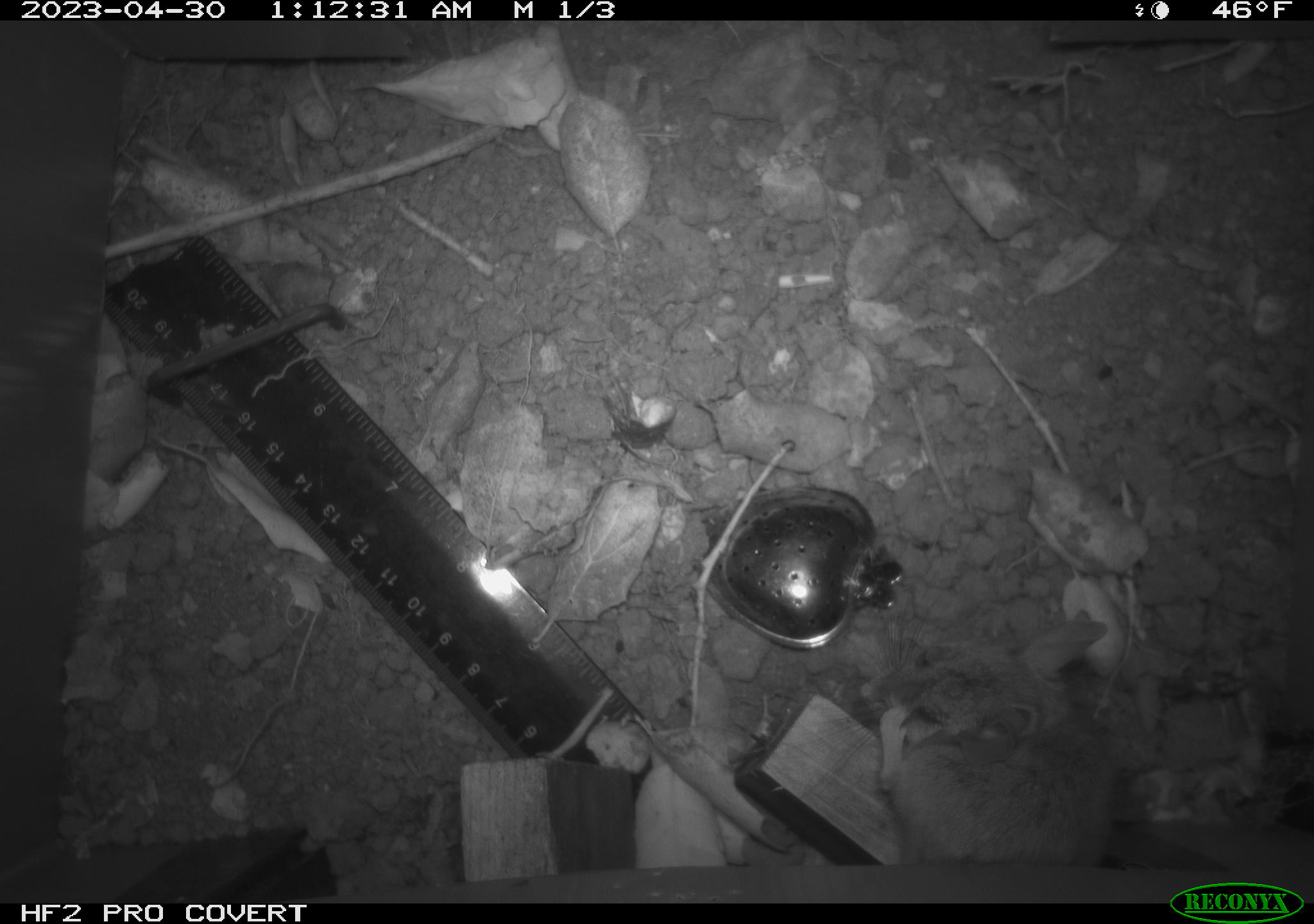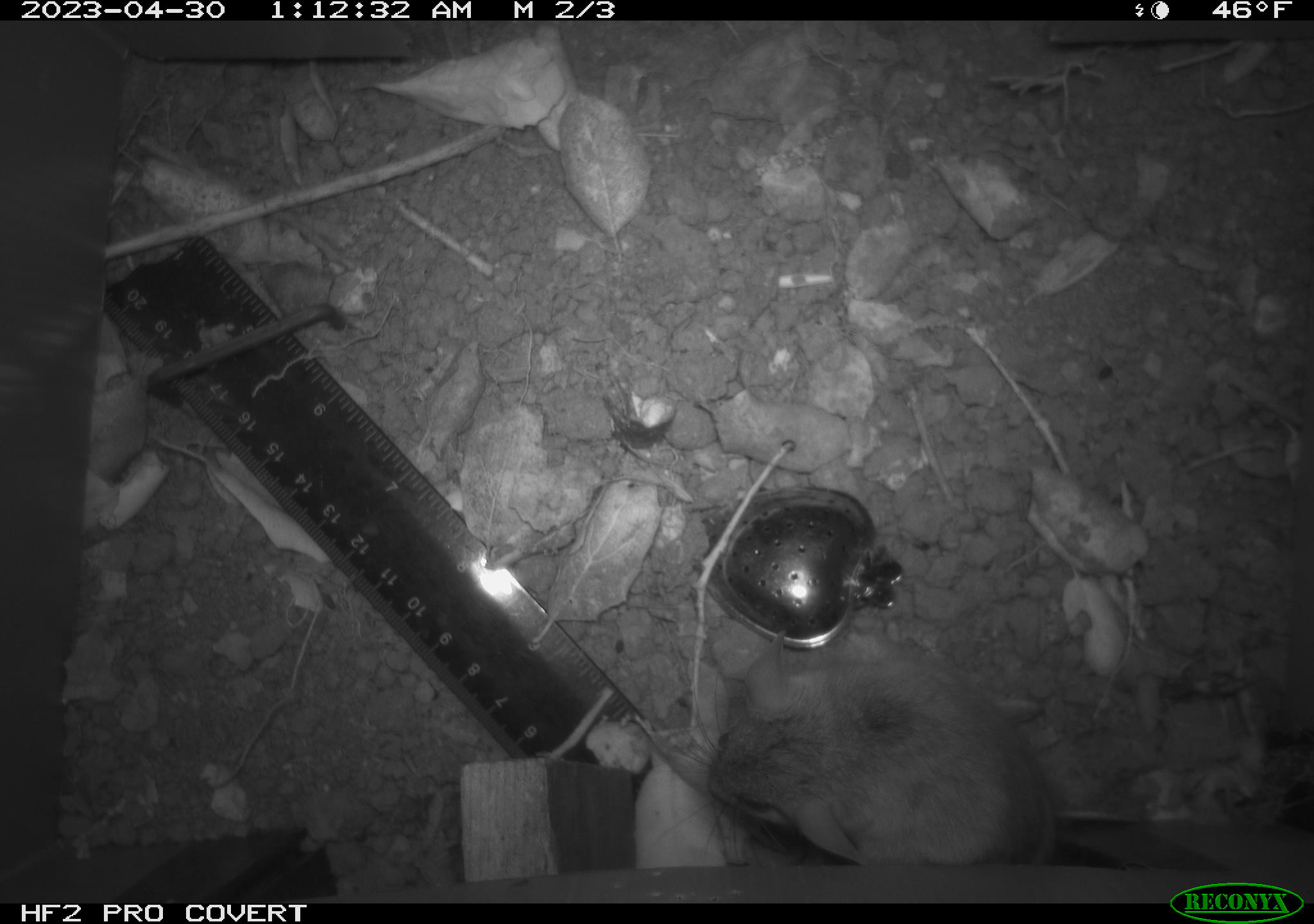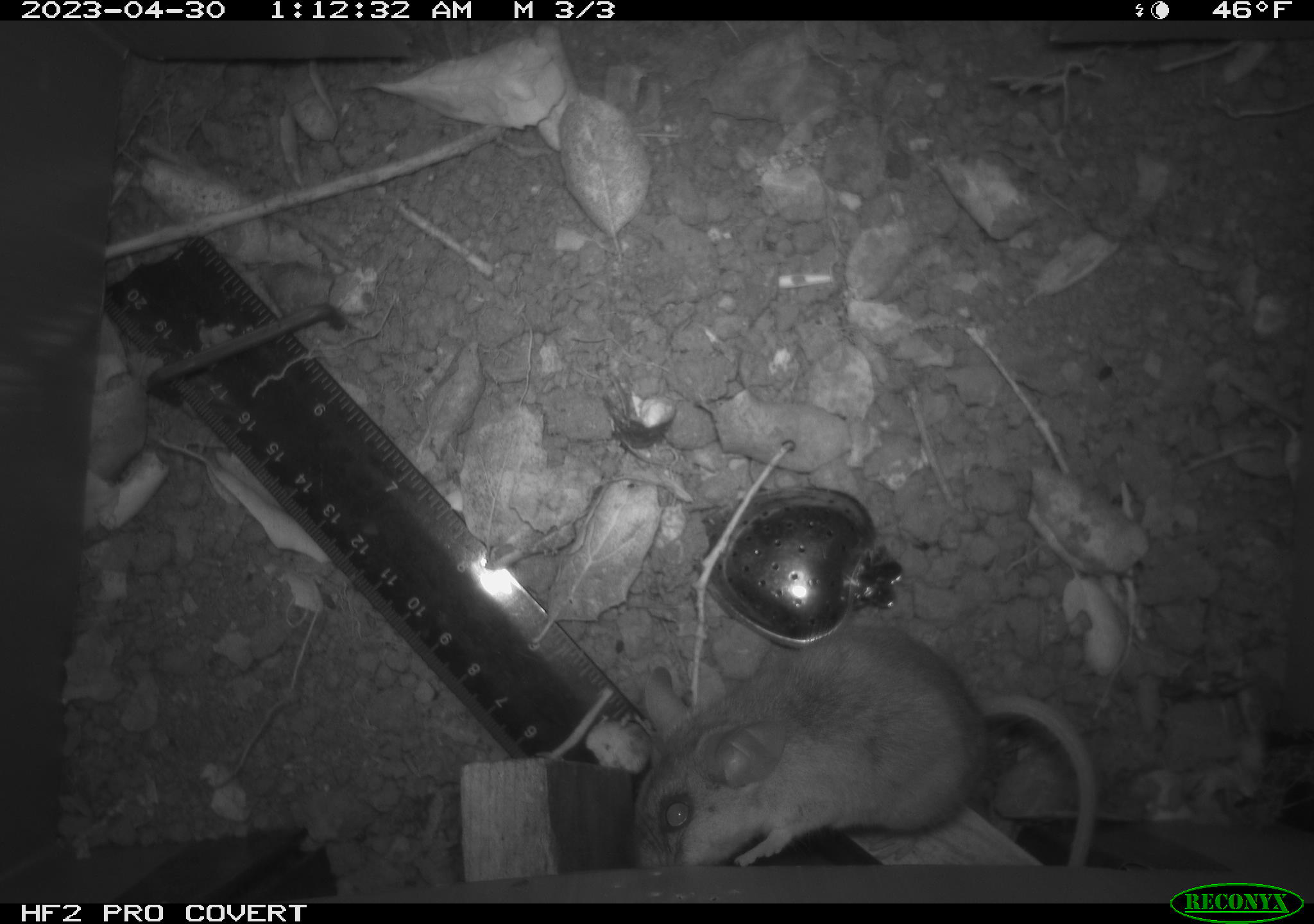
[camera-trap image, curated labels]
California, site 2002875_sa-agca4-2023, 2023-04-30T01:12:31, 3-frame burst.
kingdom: Animalia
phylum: Chordata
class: Mammalia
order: Rodentia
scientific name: Rodentia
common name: mouse species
Mouse species (Rodentia).